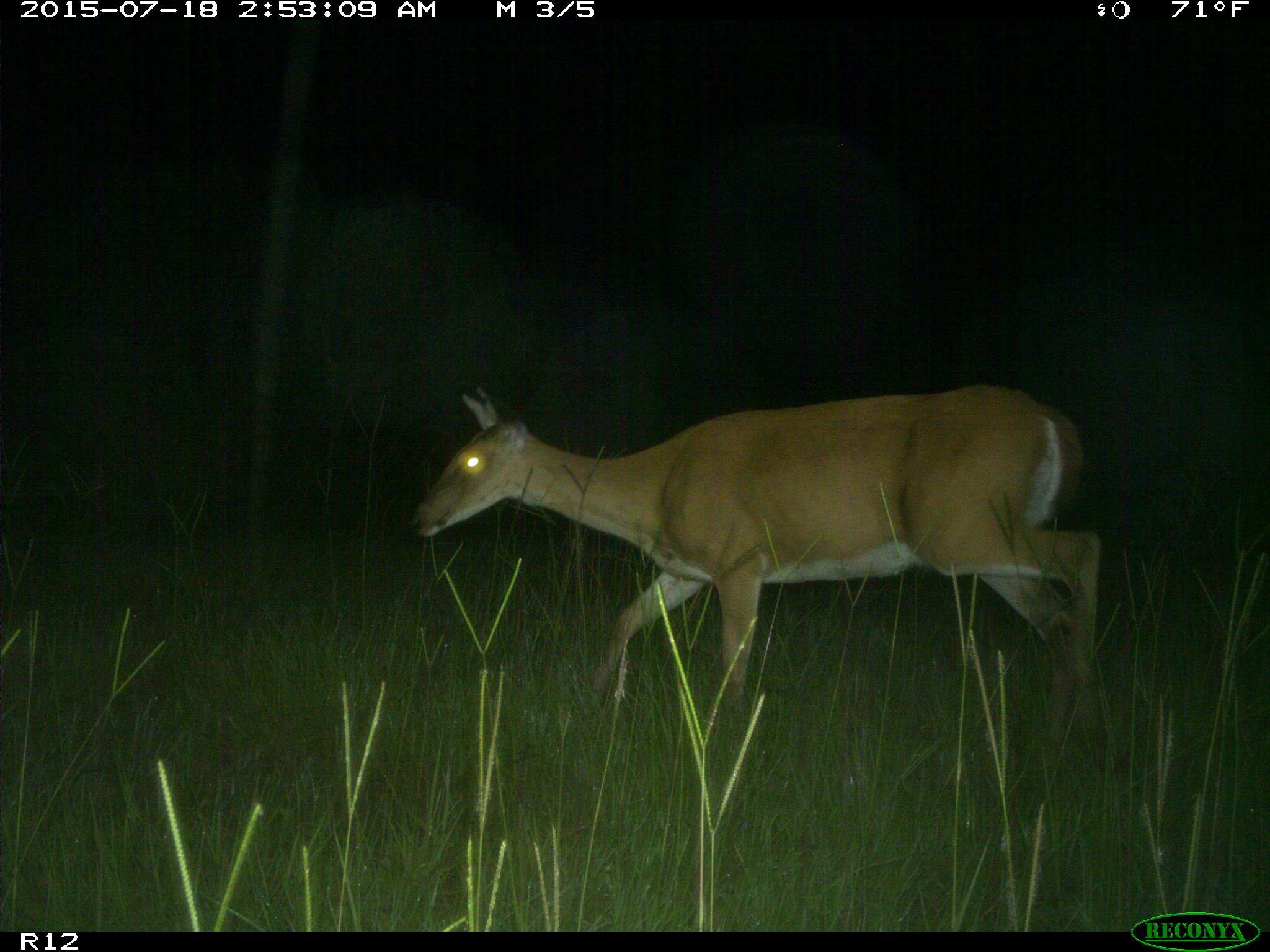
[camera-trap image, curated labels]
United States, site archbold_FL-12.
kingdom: Animalia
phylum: Chordata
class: Mammalia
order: Artiodactyla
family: Cervidae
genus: Odocoileus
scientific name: Odocoileus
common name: deer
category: unidentified deer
Unidentified deer (deer) (Odocoileus).